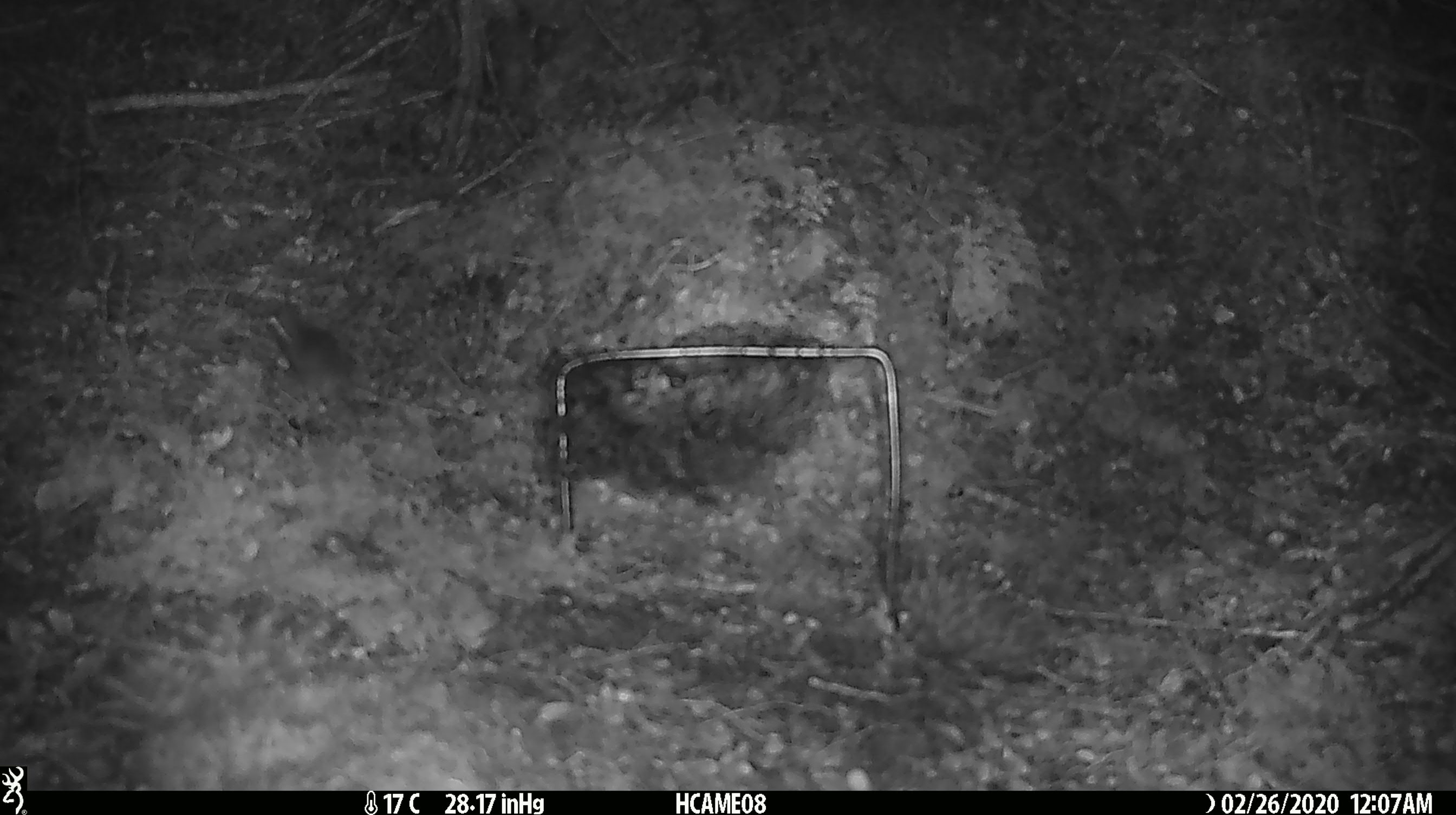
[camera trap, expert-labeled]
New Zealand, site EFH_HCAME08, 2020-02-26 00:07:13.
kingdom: Animalia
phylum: Chordata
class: Mammalia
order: Rodentia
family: Muridae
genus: Mus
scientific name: Mus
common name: mouse